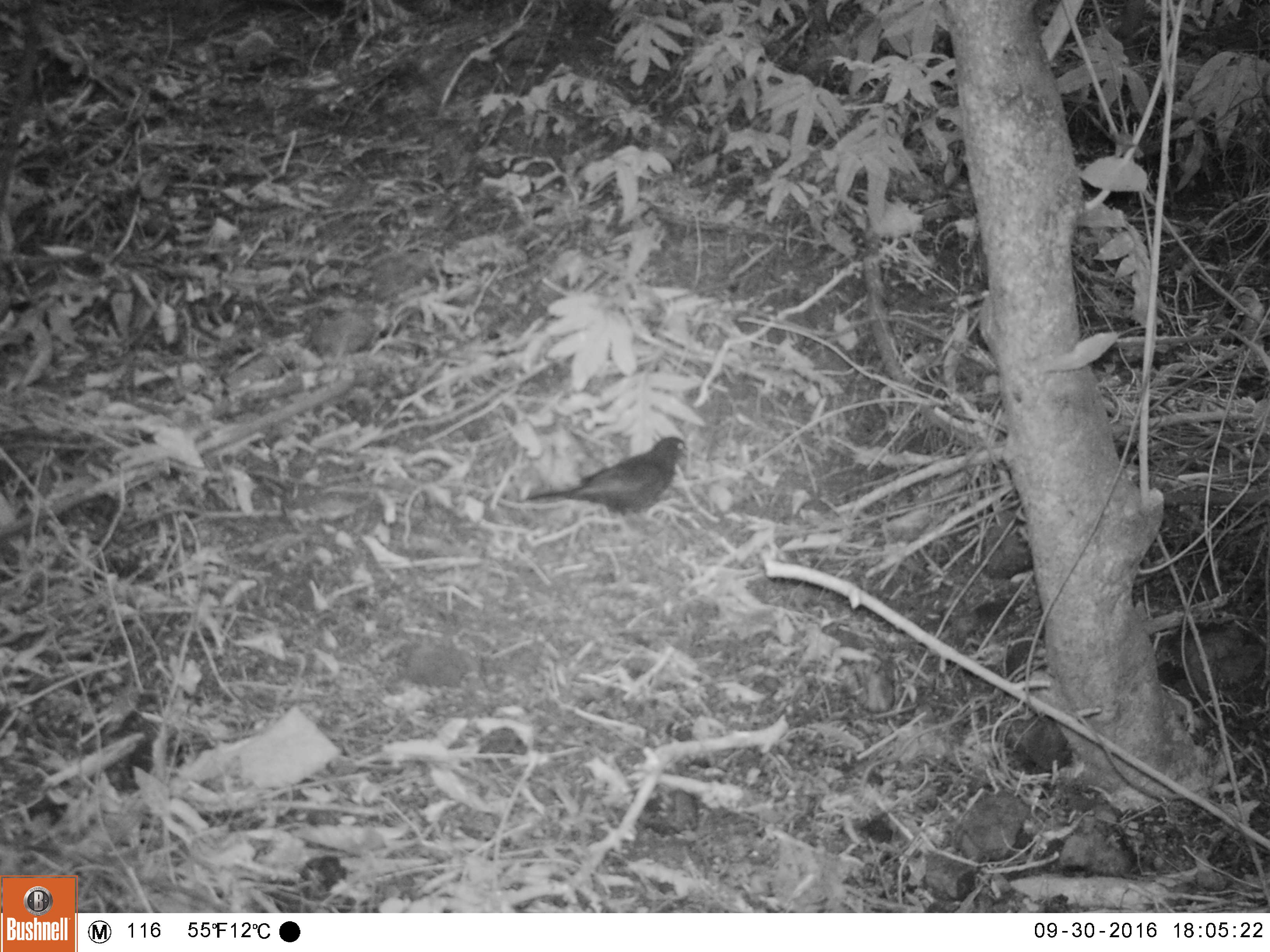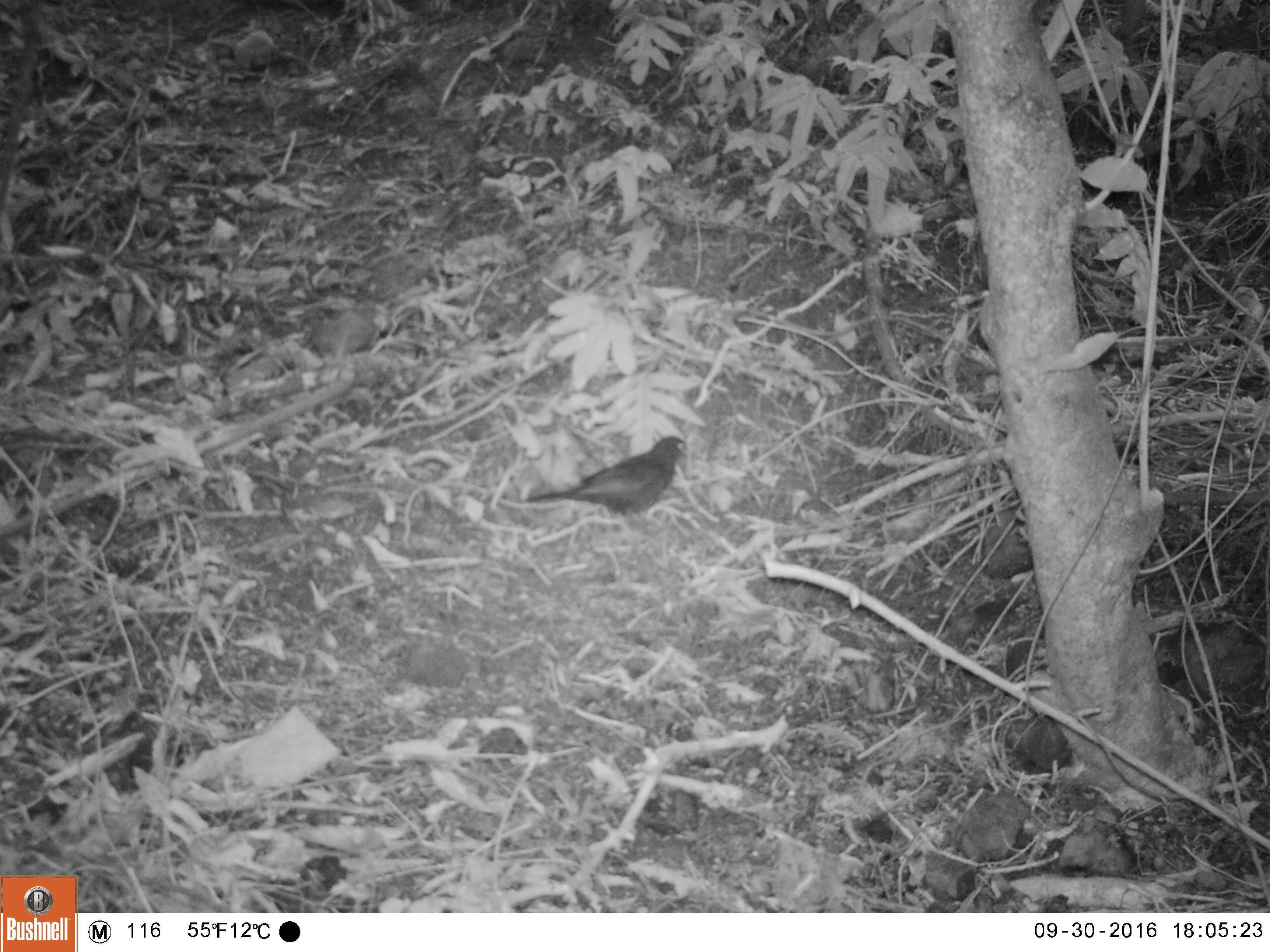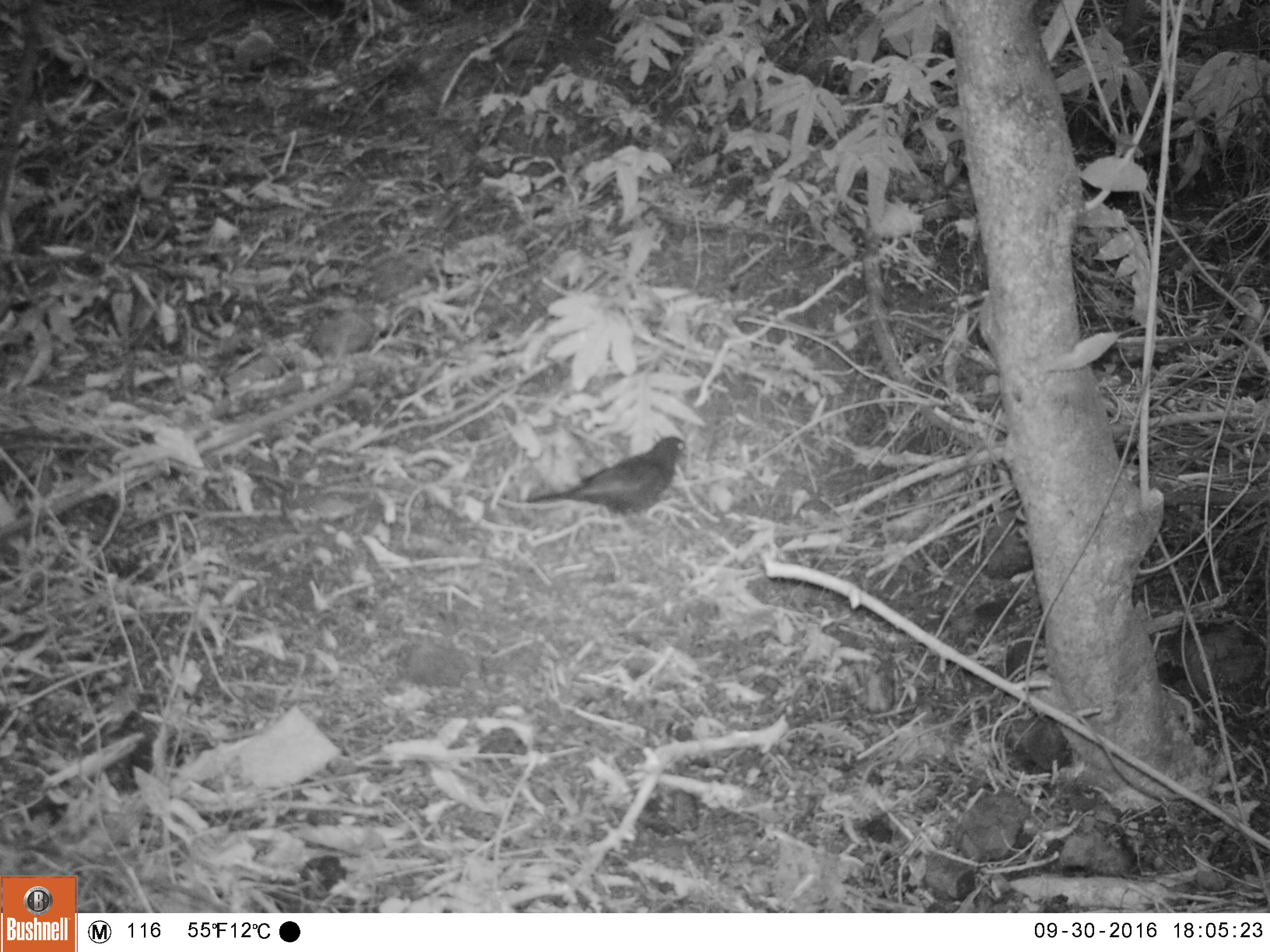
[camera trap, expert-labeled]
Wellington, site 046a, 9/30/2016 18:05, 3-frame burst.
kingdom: Animalia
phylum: Chordata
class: Aves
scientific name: Aves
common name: bird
Bird (Aves).